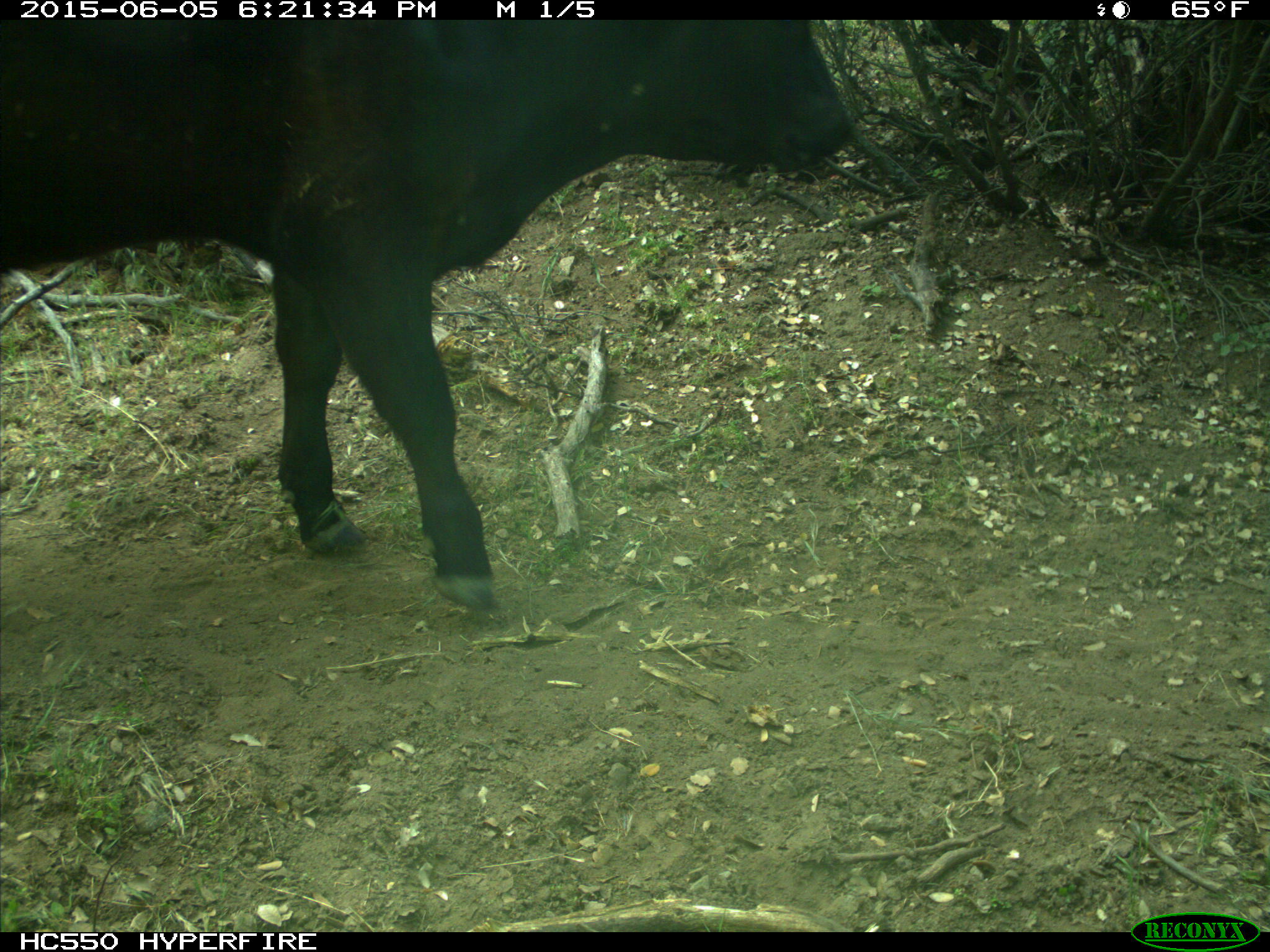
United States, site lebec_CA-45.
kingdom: Animalia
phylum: Chordata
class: Mammalia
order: Artiodactyla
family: Bovidae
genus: Bos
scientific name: Bos taurus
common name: domestic cow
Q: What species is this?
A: Bos taurus (domestic cow).